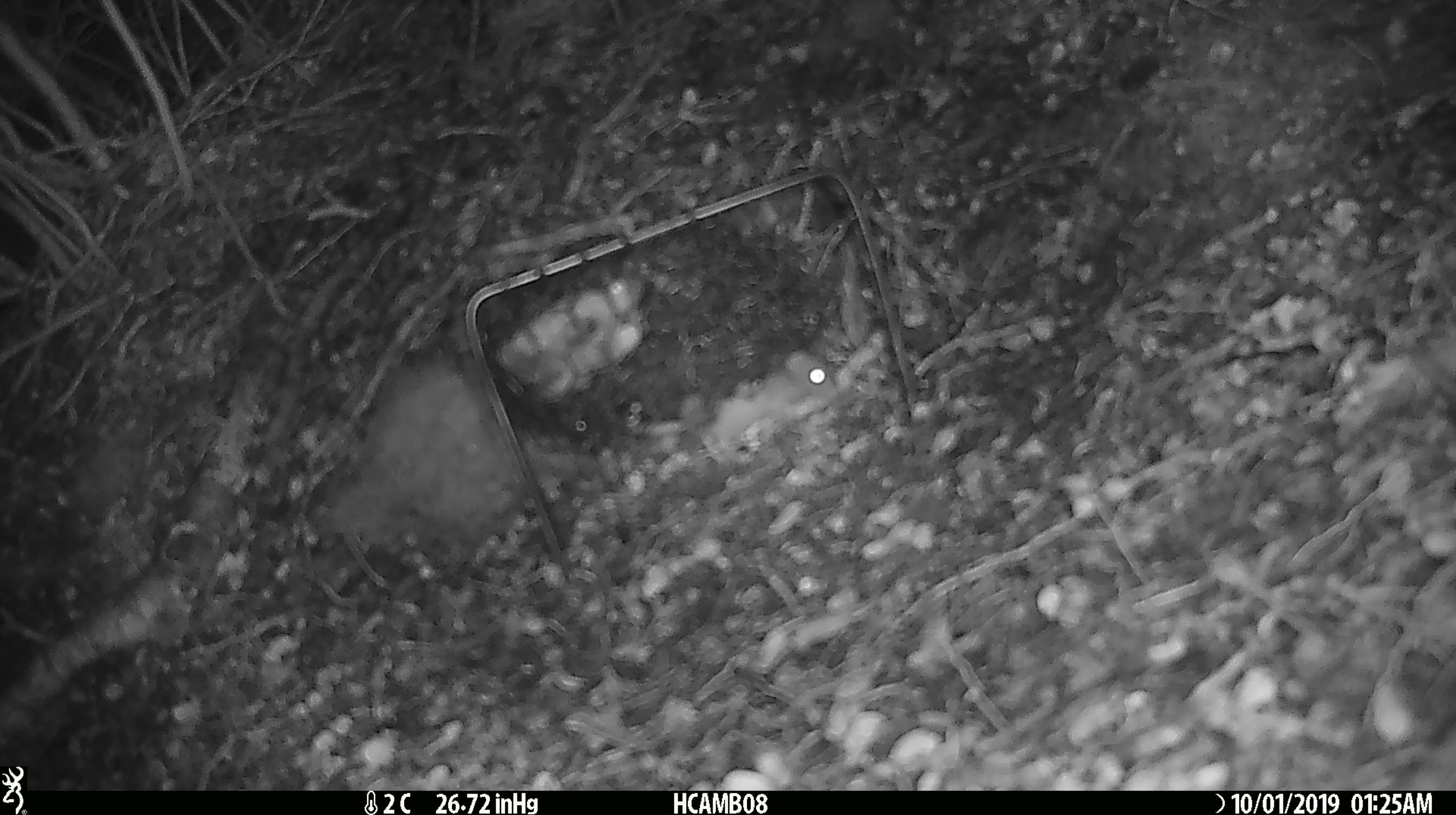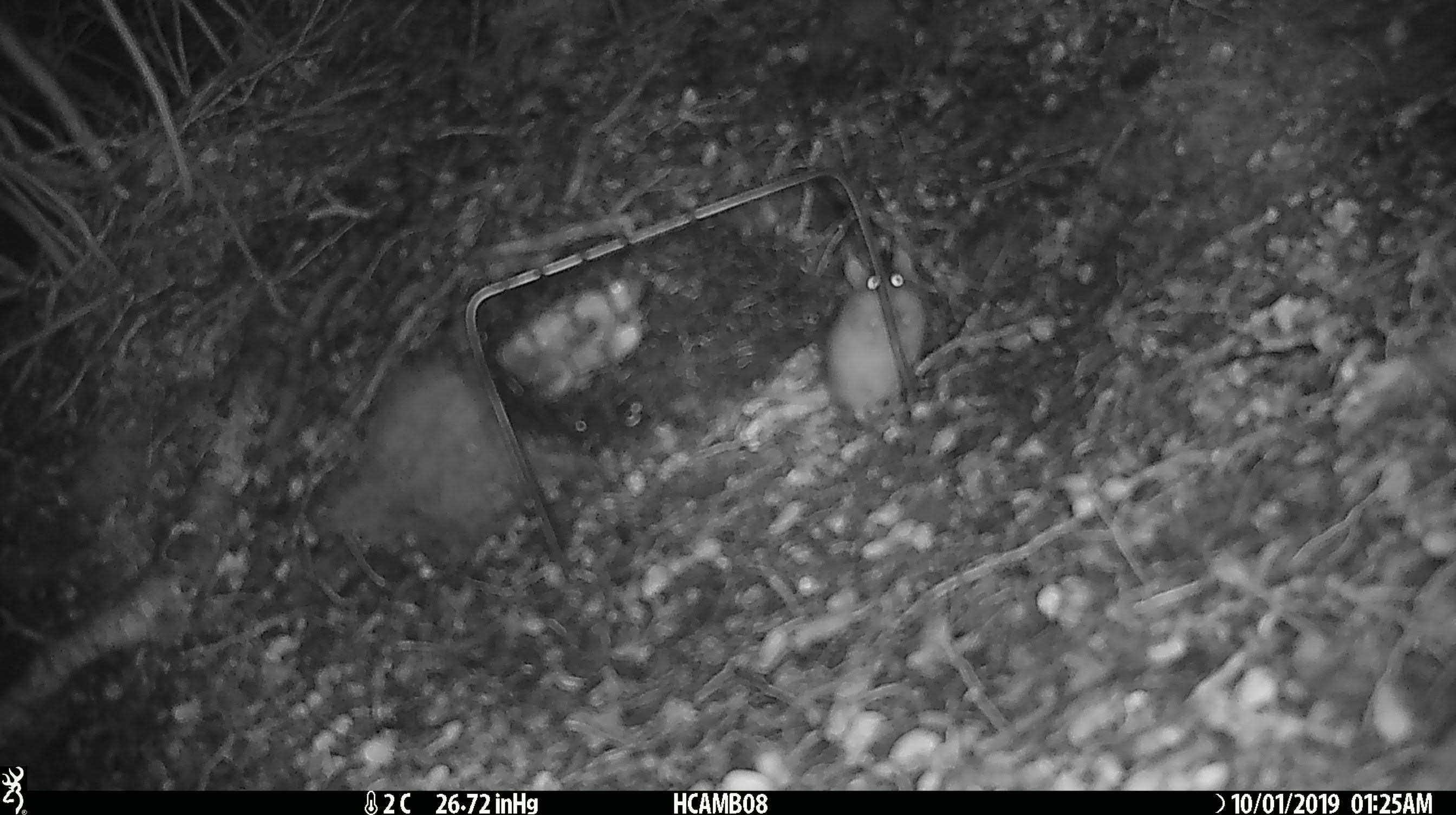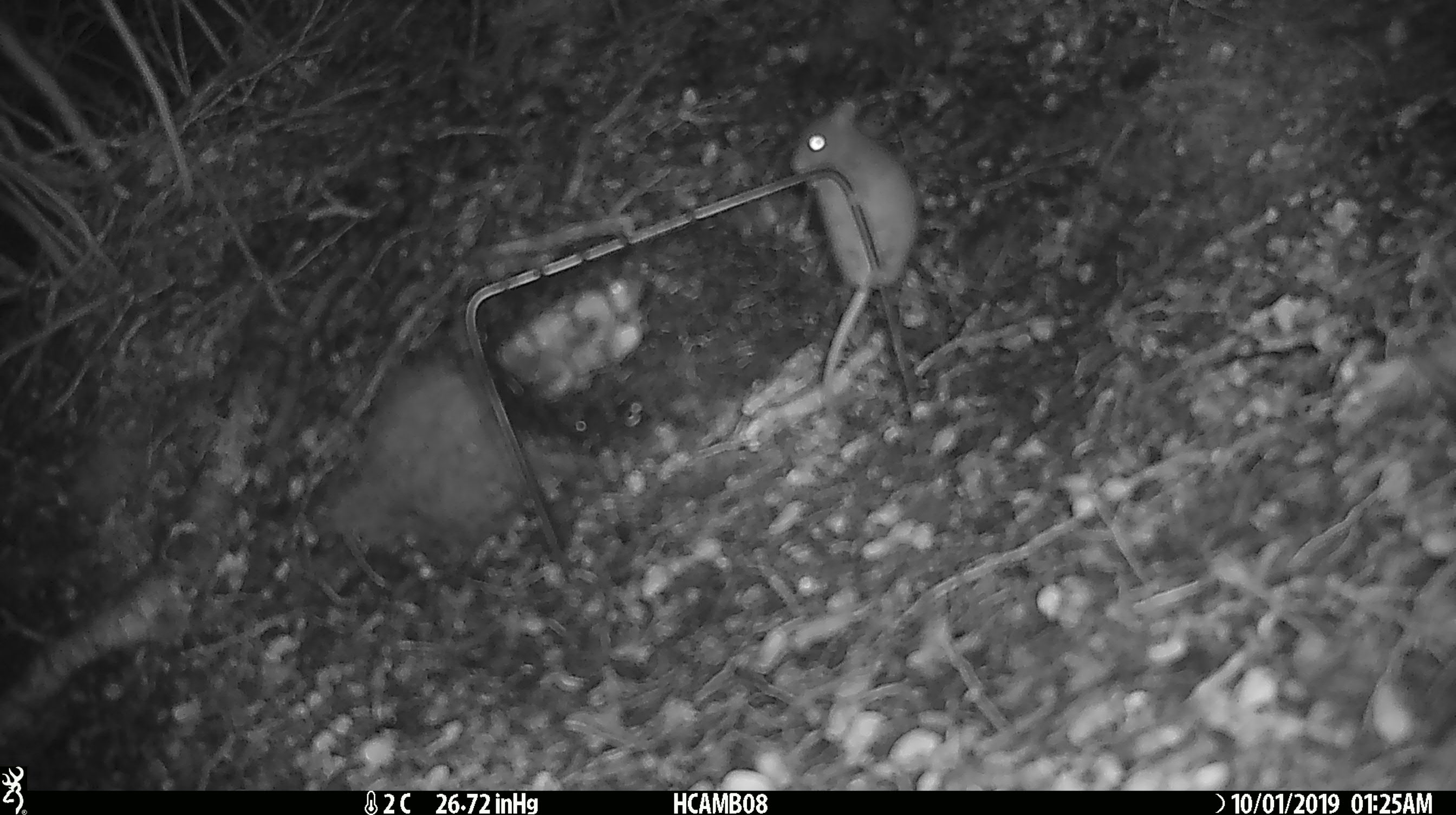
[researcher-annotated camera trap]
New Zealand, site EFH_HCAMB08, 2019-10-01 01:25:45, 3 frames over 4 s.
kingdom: Animalia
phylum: Chordata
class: Mammalia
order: Rodentia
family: Muridae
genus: Mus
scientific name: Mus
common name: mouse